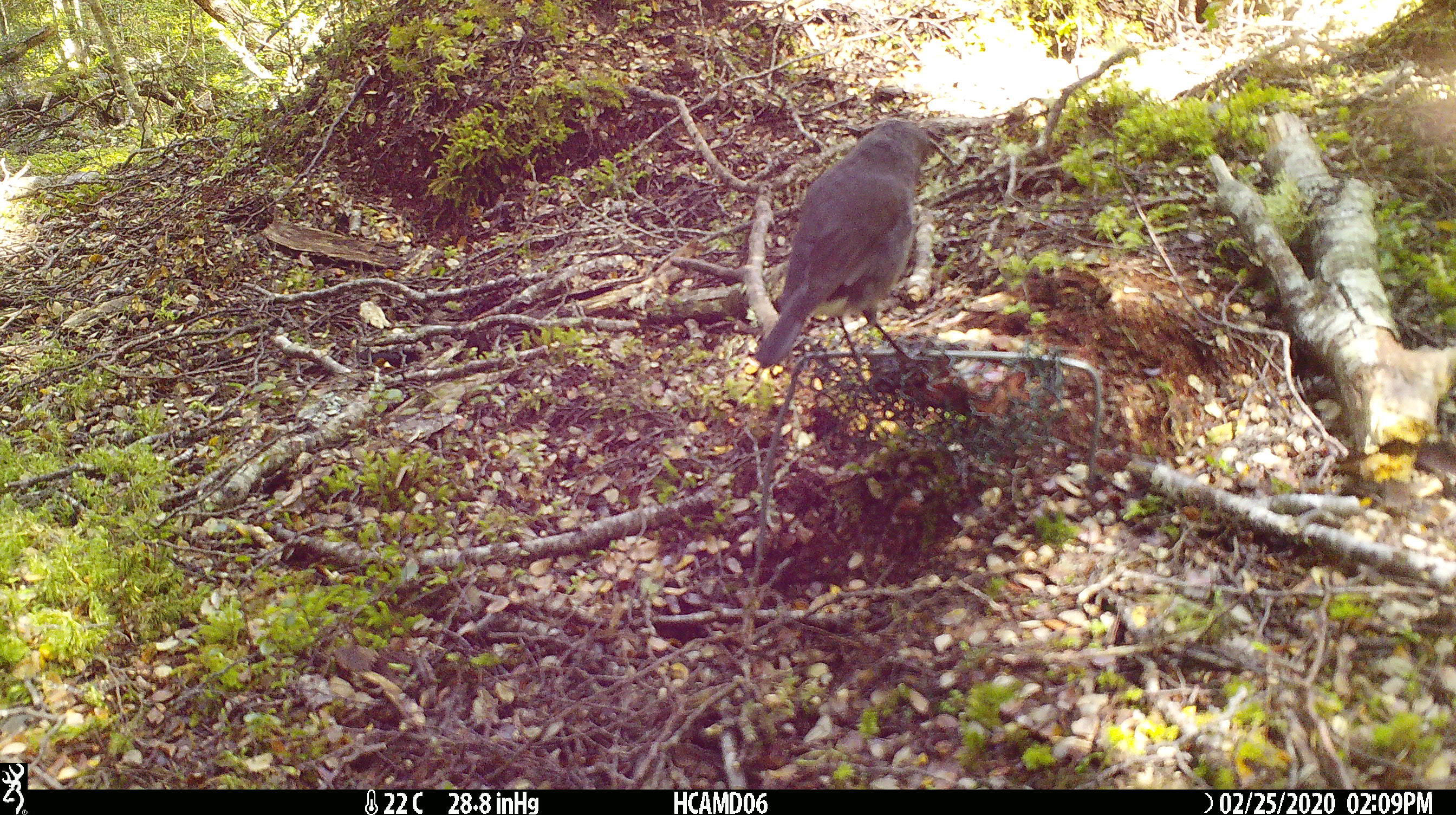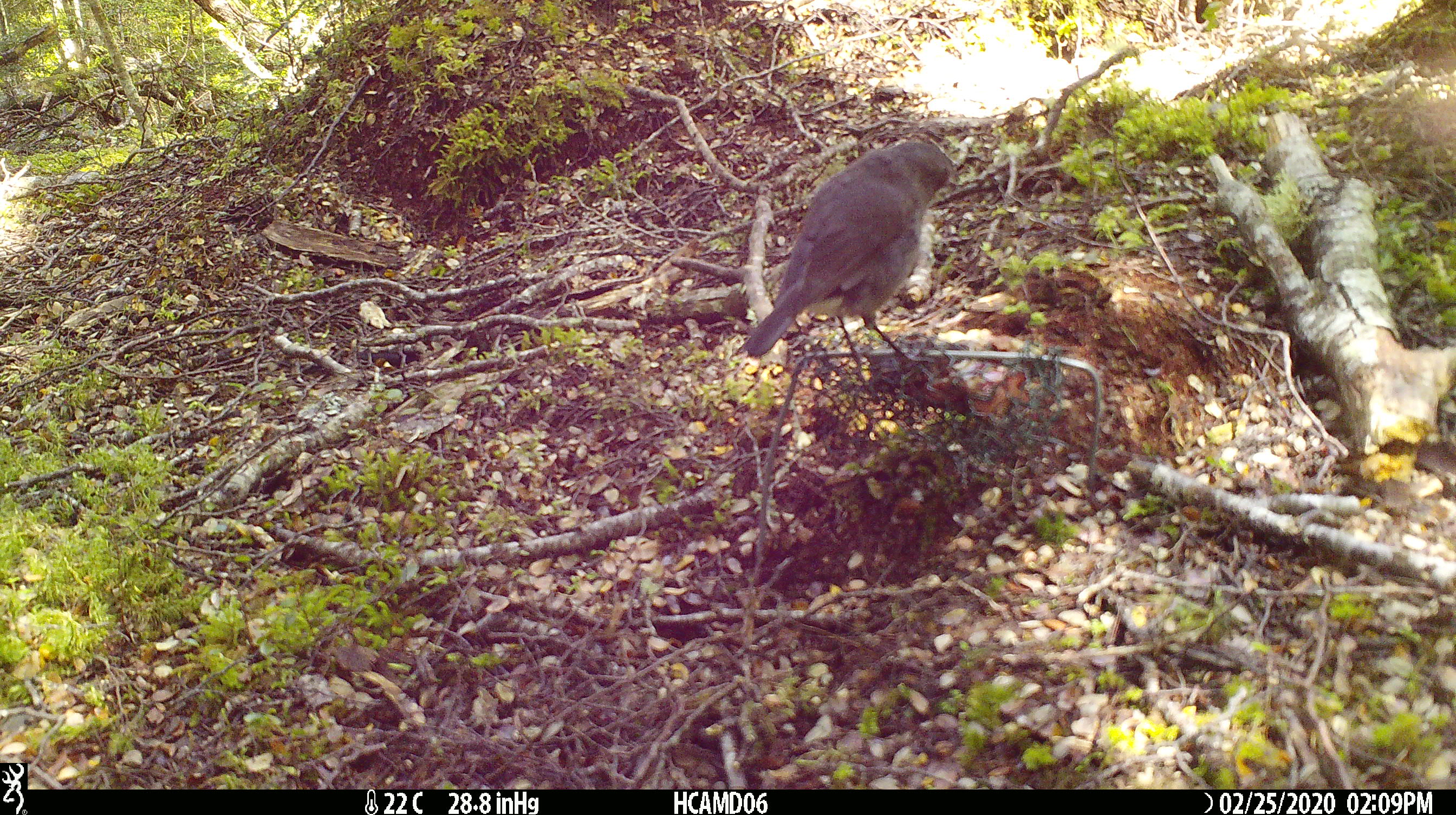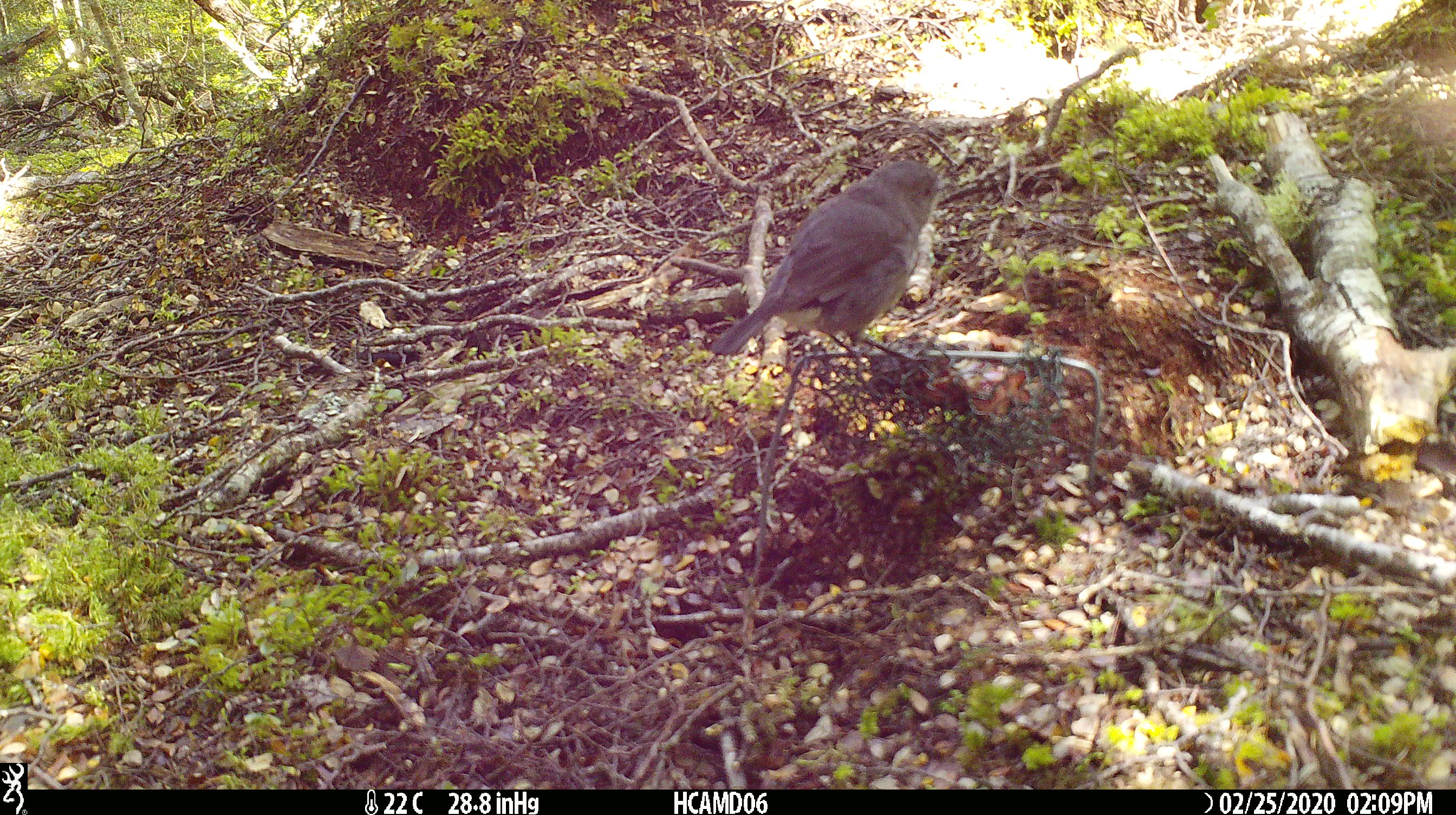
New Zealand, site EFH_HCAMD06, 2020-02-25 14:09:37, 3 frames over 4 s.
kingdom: Animalia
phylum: Chordata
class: Aves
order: Passeriformes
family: Petroicidae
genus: Petroica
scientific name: Petroica australis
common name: new zealand robin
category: robin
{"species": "robin (new zealand robin) (Petroica australis)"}